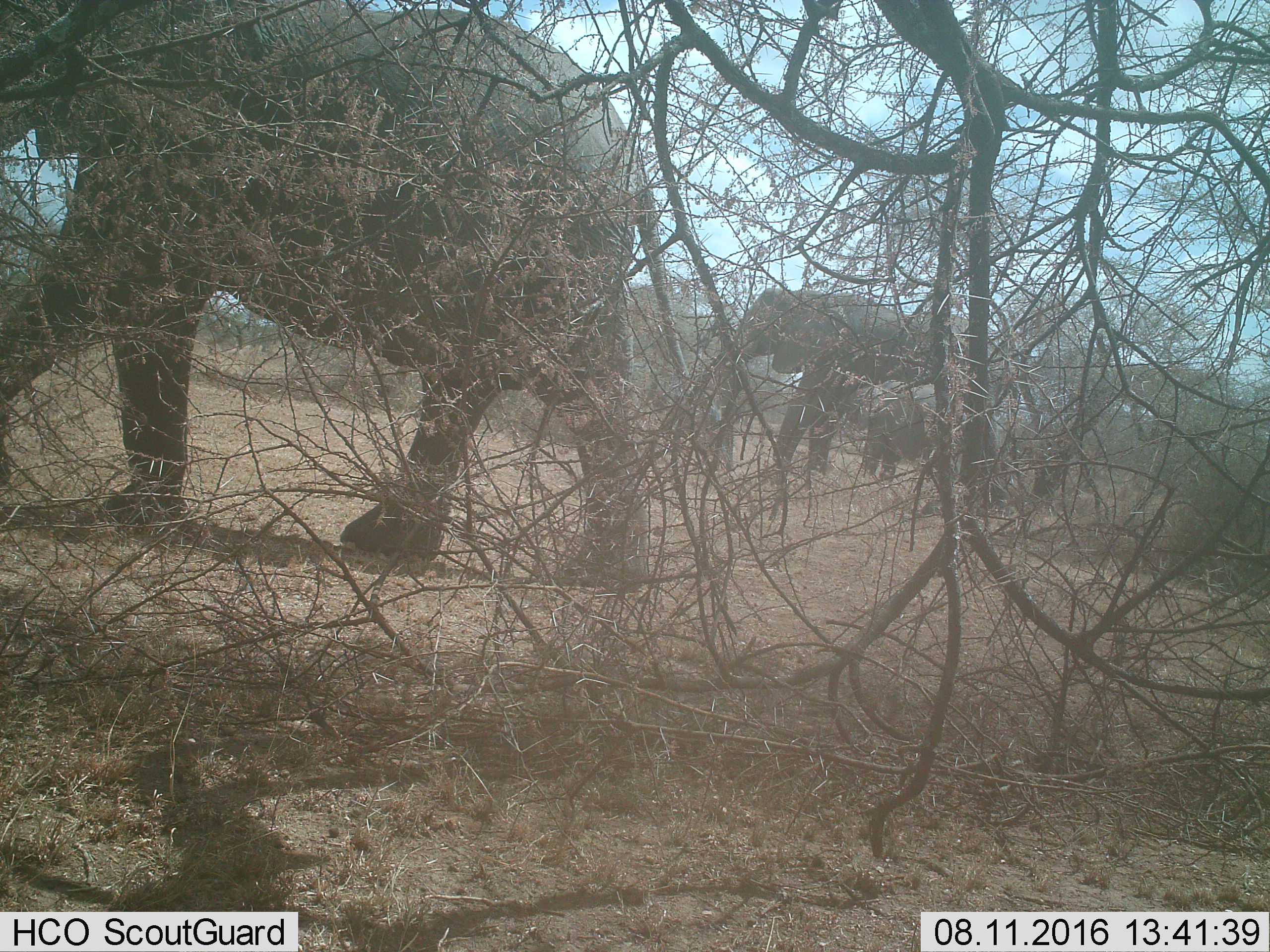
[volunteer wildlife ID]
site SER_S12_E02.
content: unidentified animal